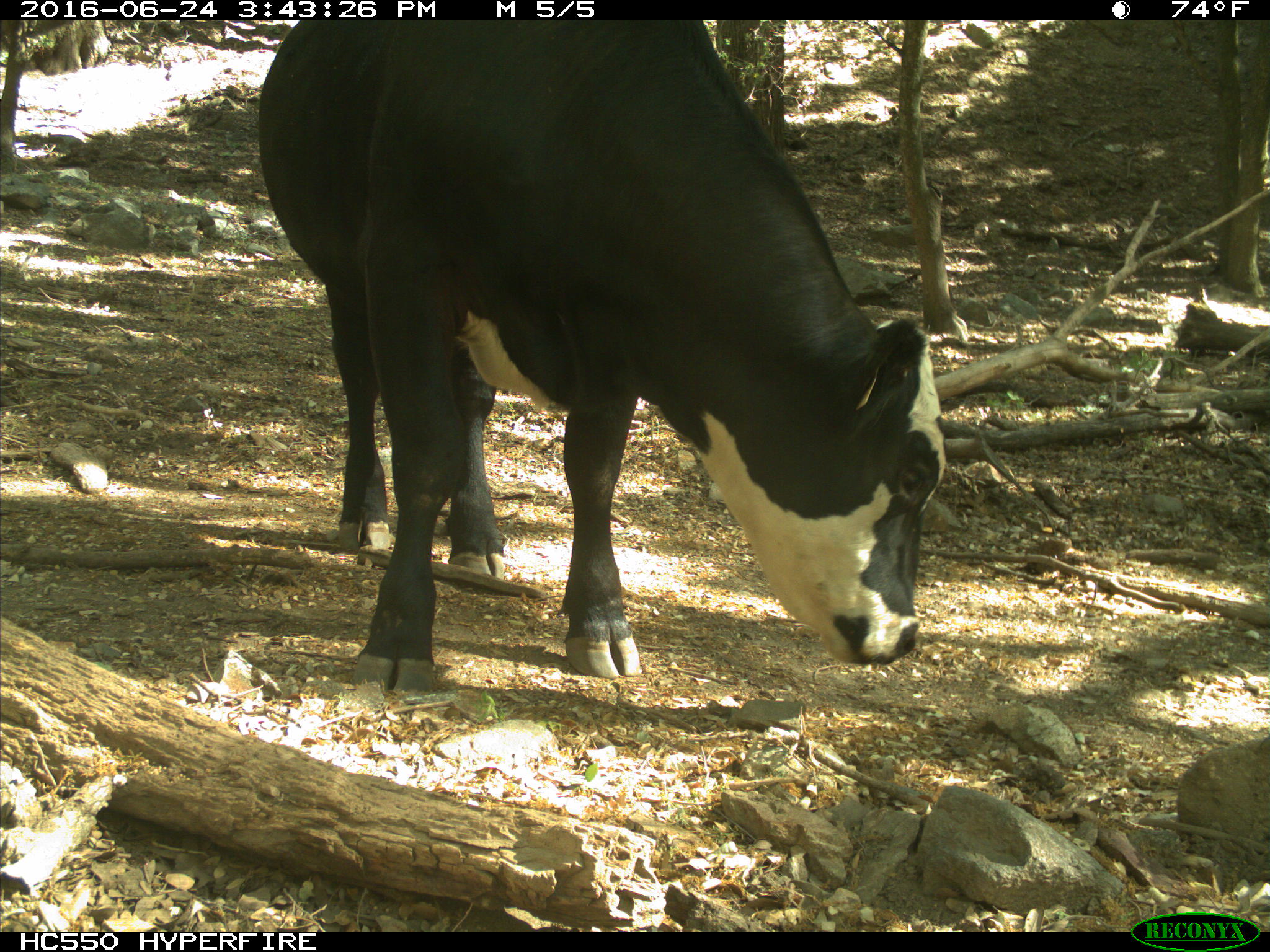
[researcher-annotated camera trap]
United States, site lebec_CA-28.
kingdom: Animalia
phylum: Chordata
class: Mammalia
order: Artiodactyla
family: Bovidae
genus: Bos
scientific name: Bos taurus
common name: domestic cow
Bos taurus (domestic cow).